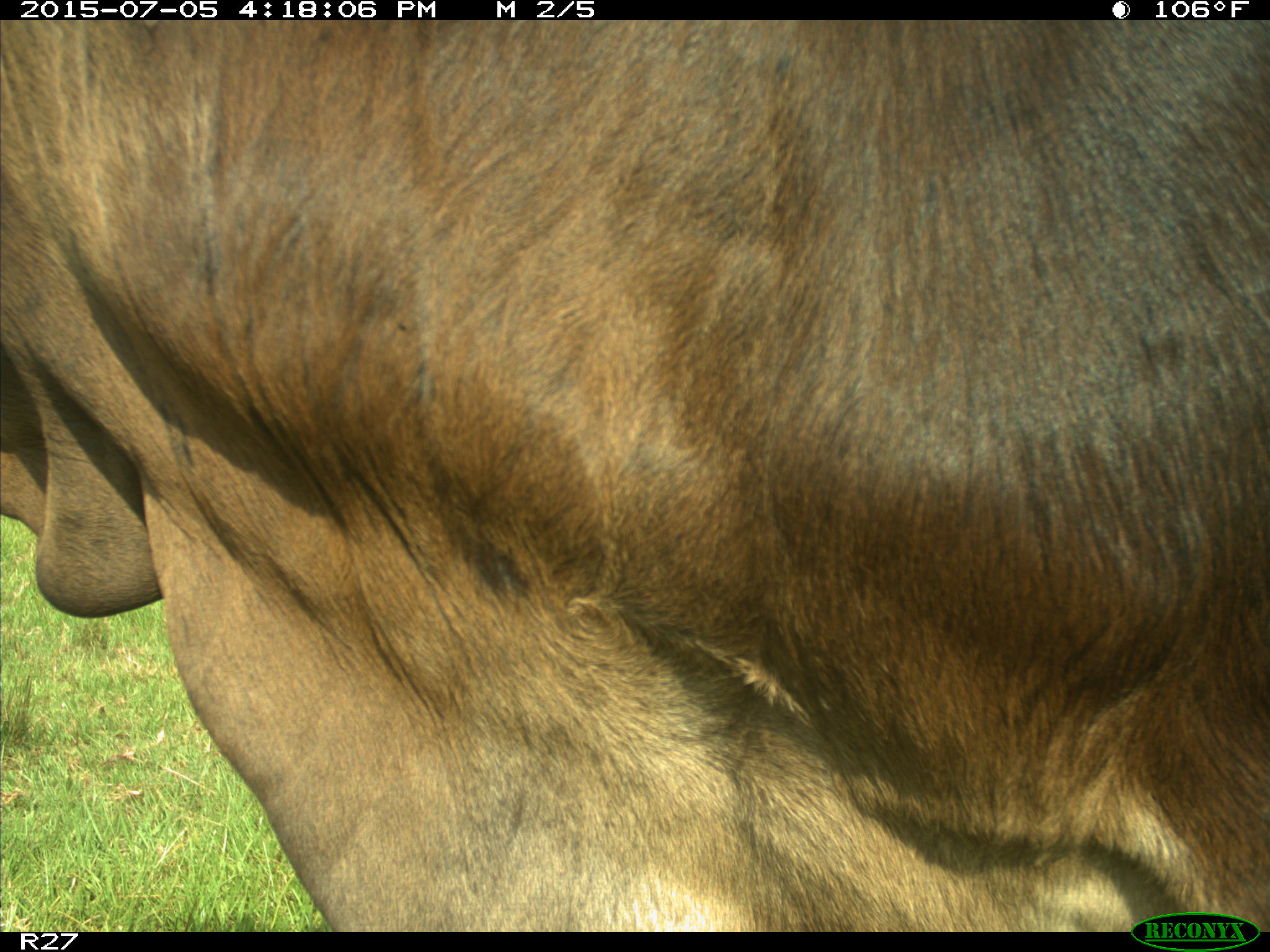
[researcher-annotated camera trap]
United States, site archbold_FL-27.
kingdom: Animalia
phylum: Chordata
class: Mammalia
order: Artiodactyla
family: Bovidae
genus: Bos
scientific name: Bos taurus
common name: domestic cow